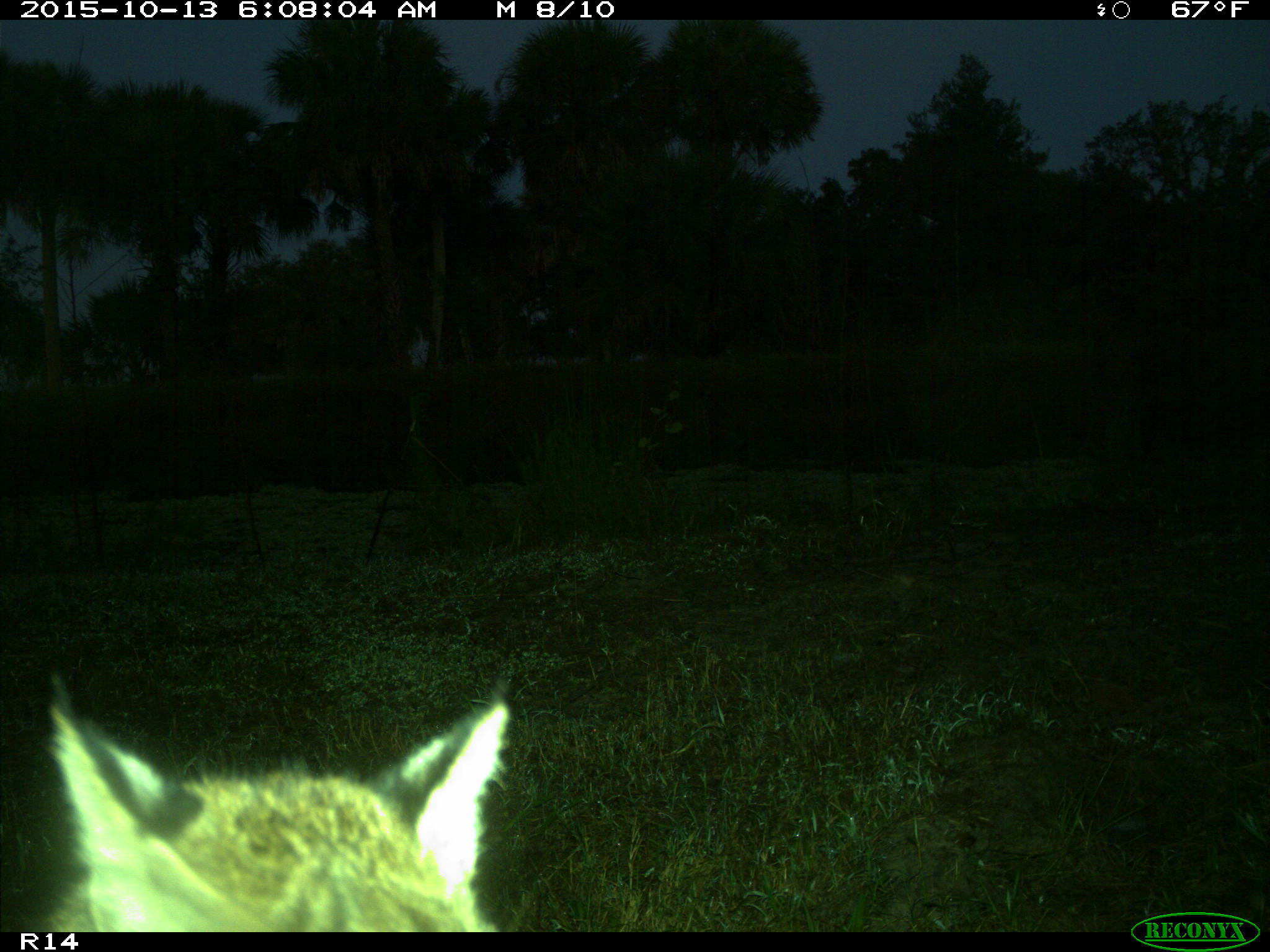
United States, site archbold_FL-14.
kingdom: Animalia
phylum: Chordata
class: Mammalia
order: Carnivora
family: Felidae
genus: Lynx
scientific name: Lynx rufus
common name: bobcat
Lynx rufus (bobcat).